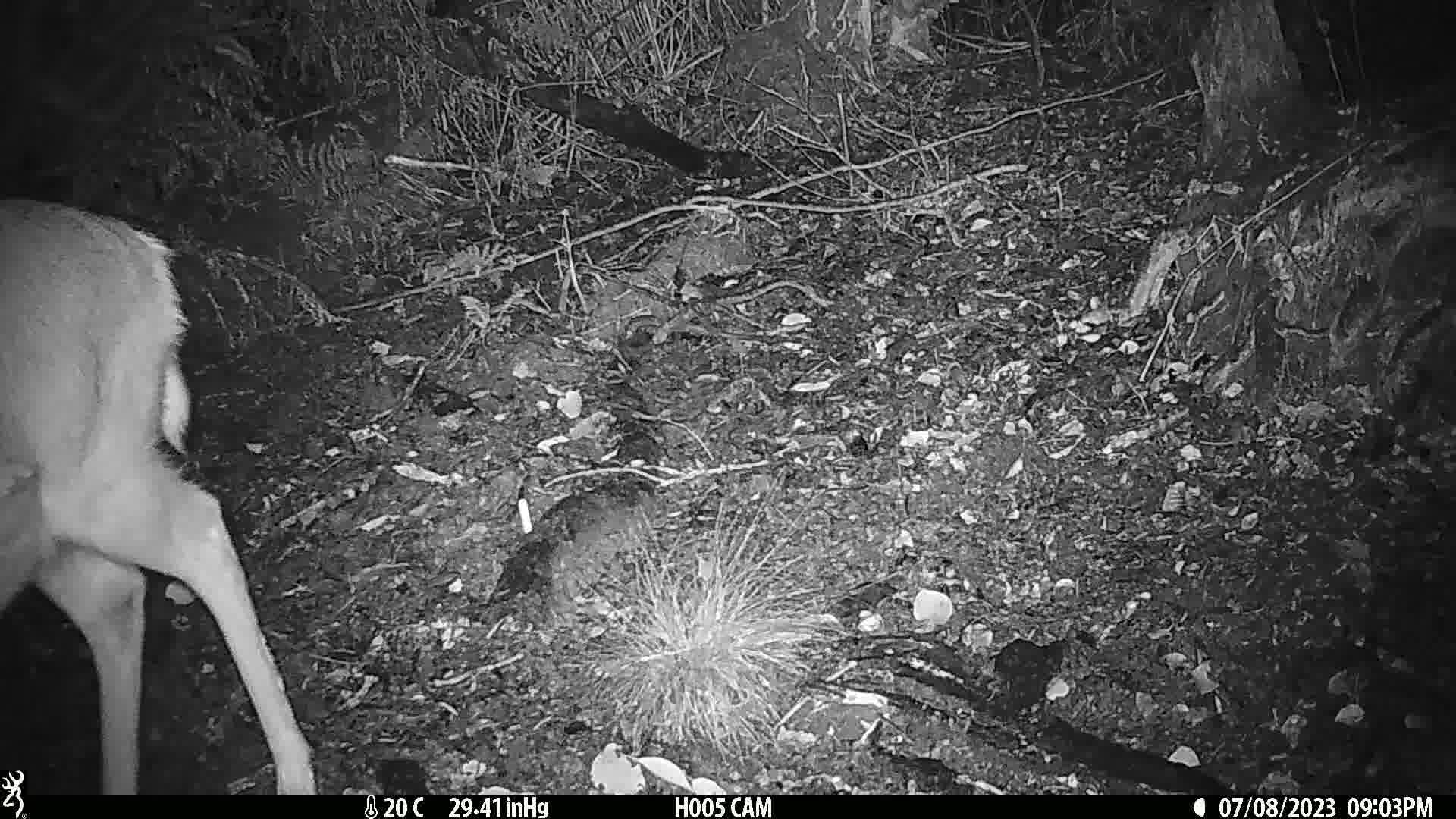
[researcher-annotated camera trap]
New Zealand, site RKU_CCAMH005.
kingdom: Animalia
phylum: Chordata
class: Mammalia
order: Artiodactyla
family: Cervidae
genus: Odocoileus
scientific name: Odocoileus virginianus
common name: white-tailed deer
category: white tailed deer